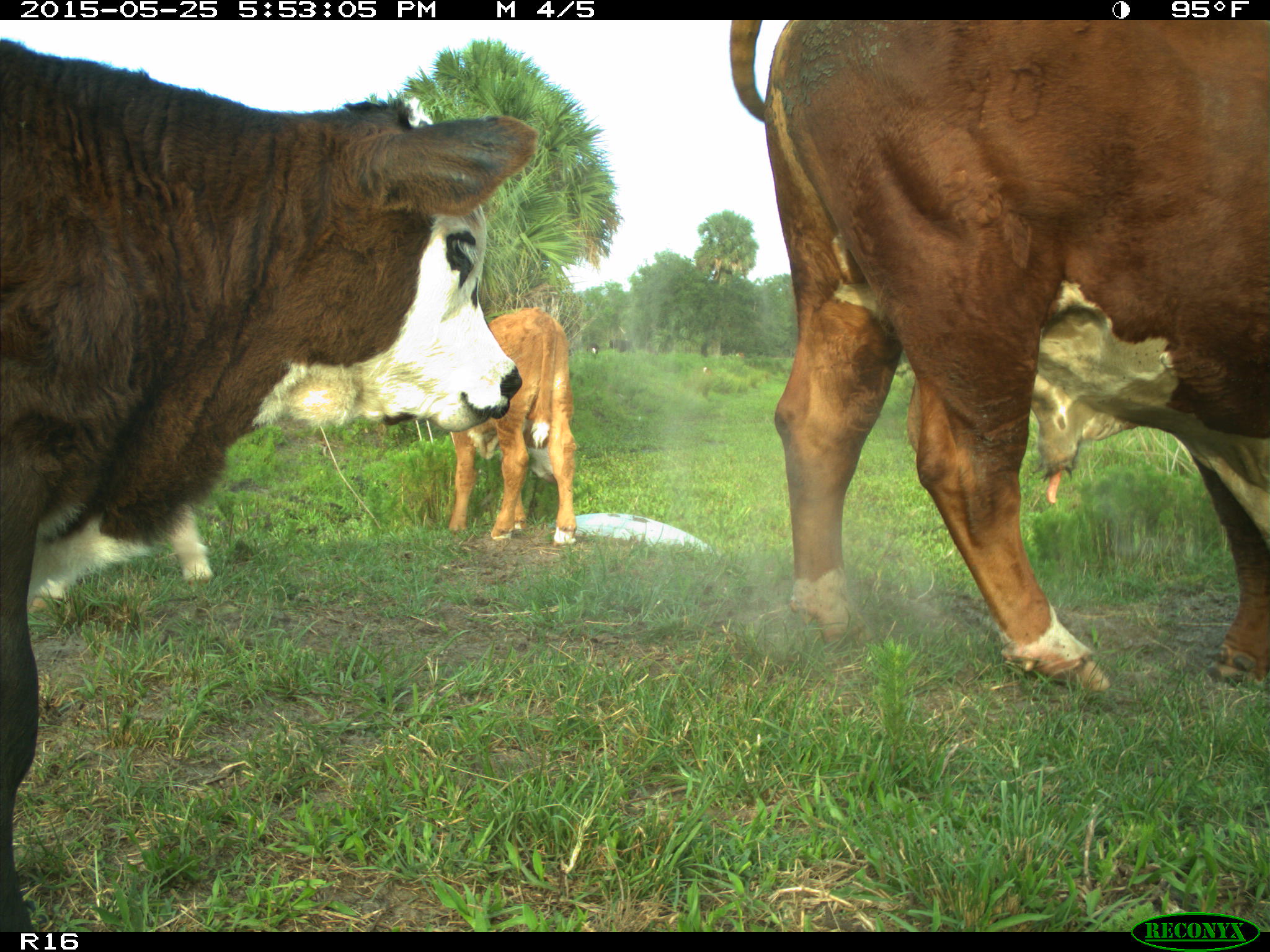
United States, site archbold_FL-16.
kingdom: Animalia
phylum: Chordata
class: Mammalia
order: Artiodactyla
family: Bovidae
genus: Bos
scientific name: Bos taurus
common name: domestic cow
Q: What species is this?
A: Bos taurus (domestic cow).